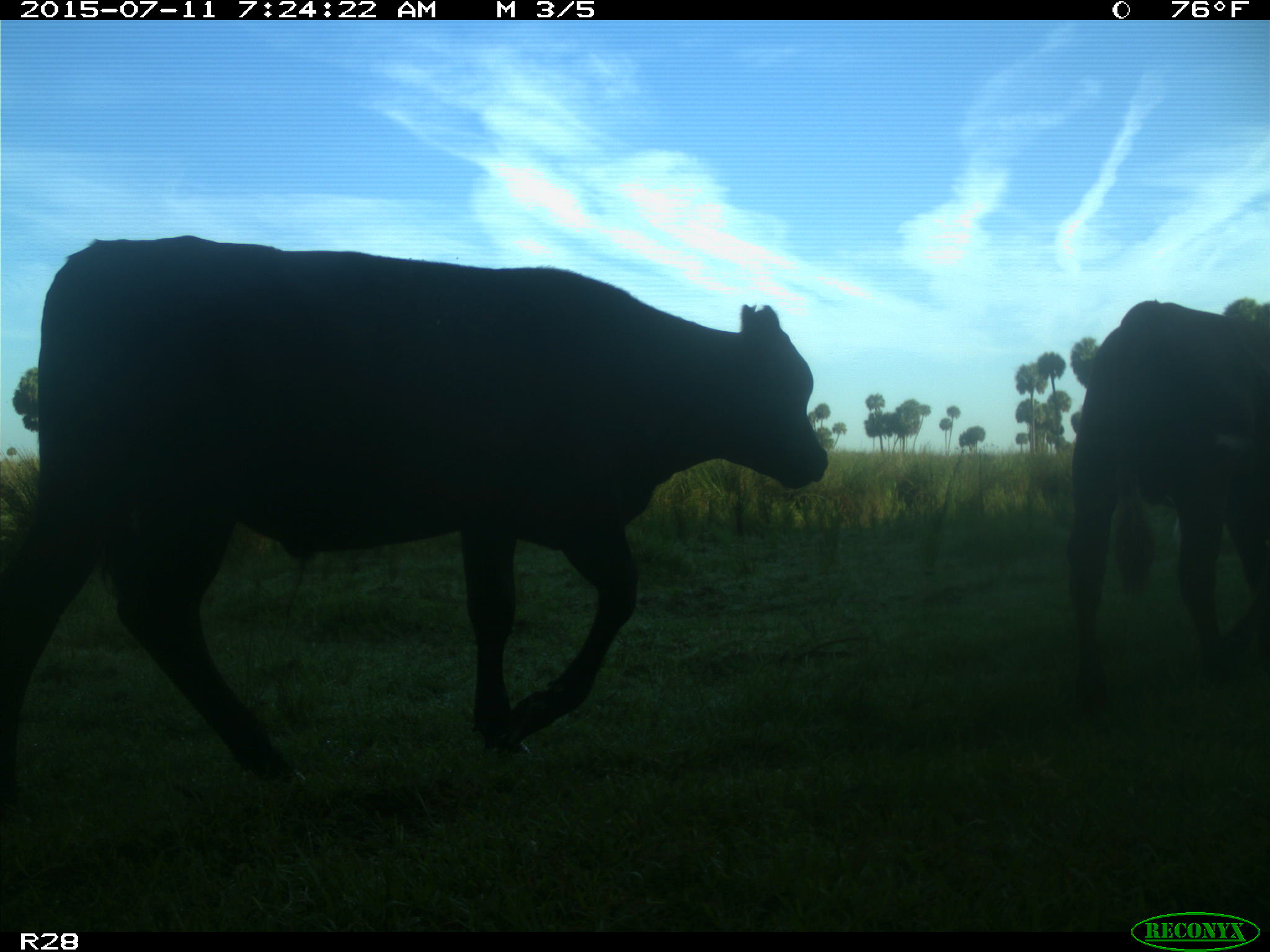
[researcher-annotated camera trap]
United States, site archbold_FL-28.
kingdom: Animalia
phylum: Chordata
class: Mammalia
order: Artiodactyla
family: Bovidae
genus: Bos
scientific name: Bos taurus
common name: domestic cow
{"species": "Bos taurus (domestic cow)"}